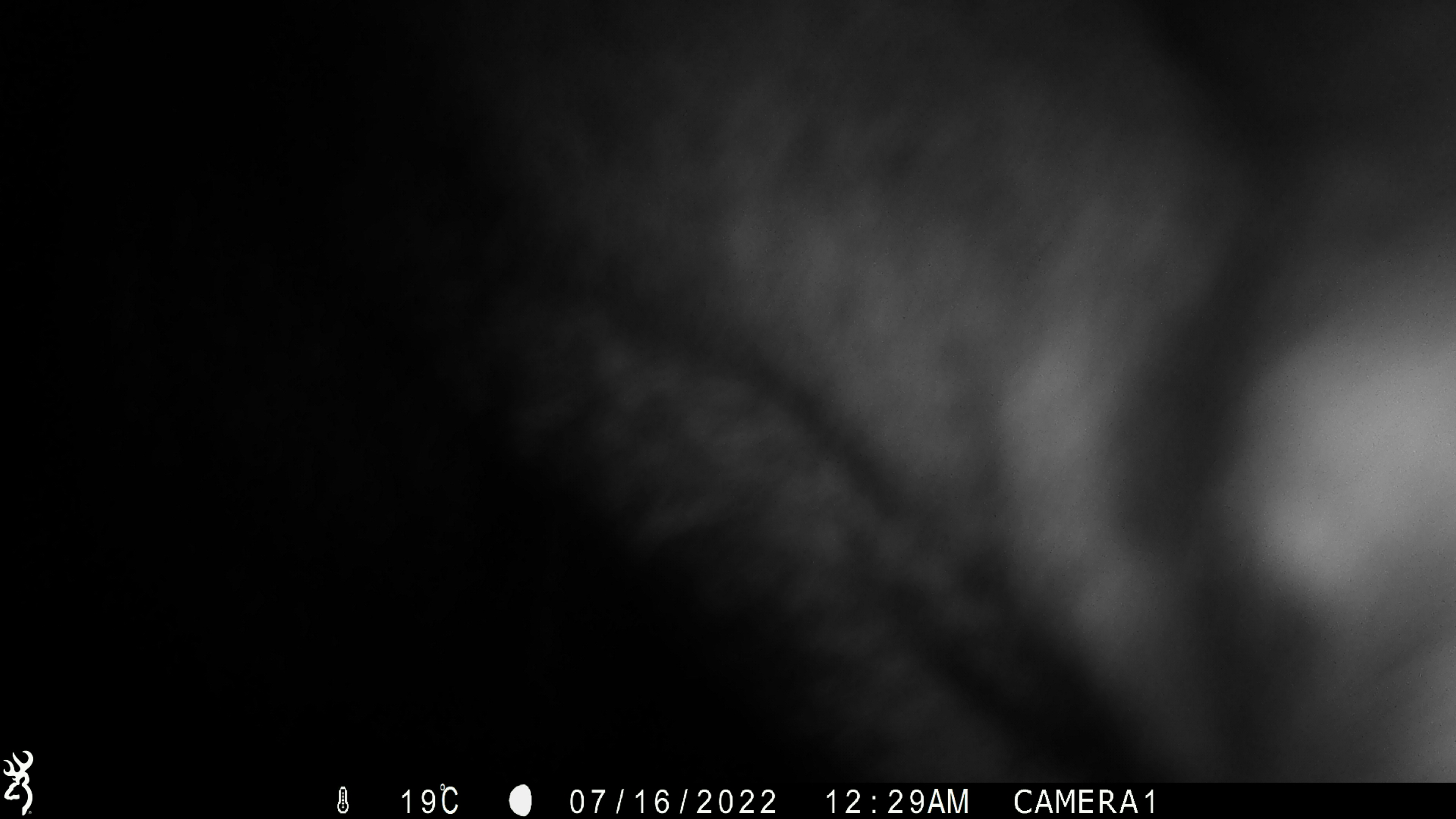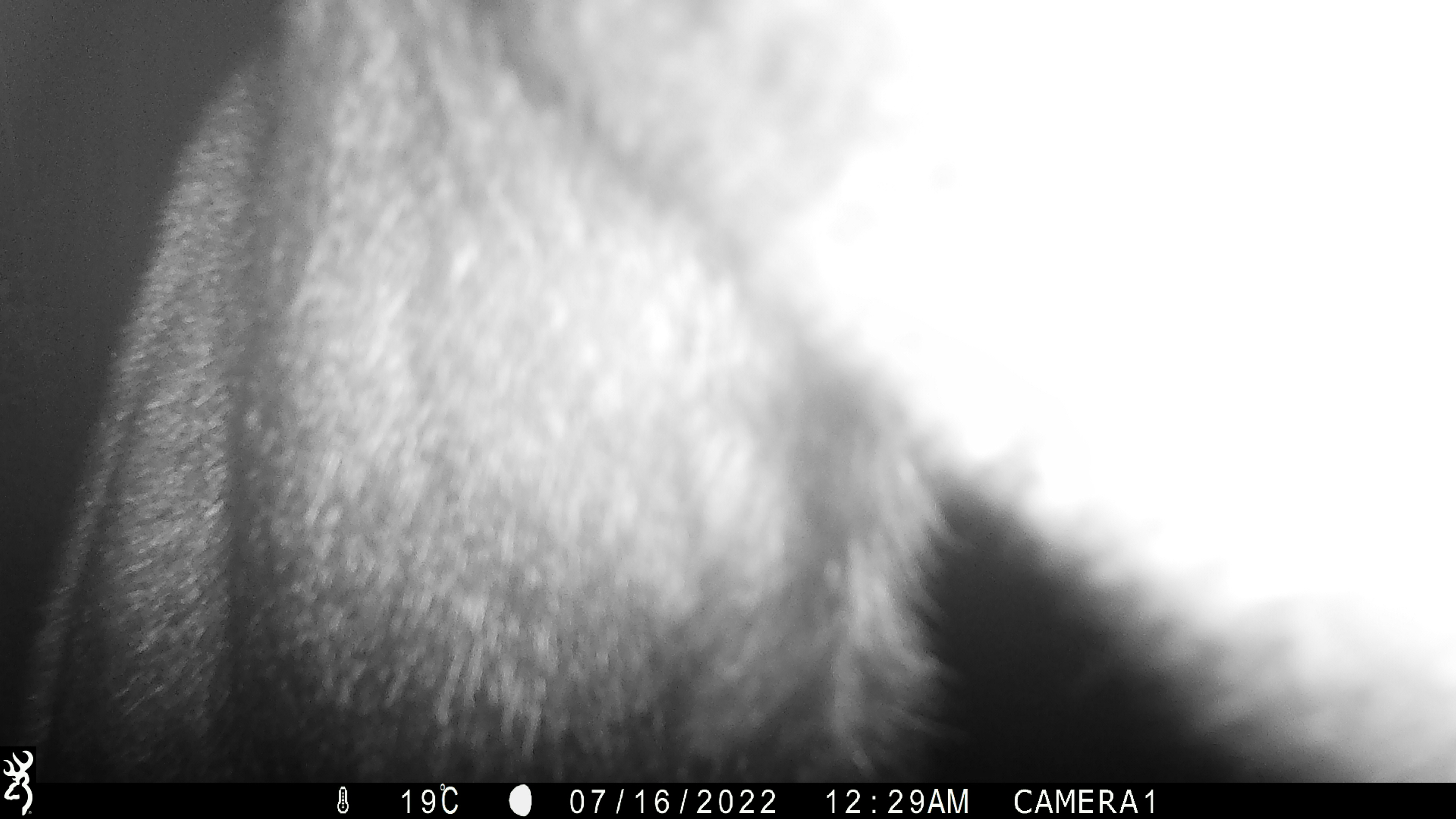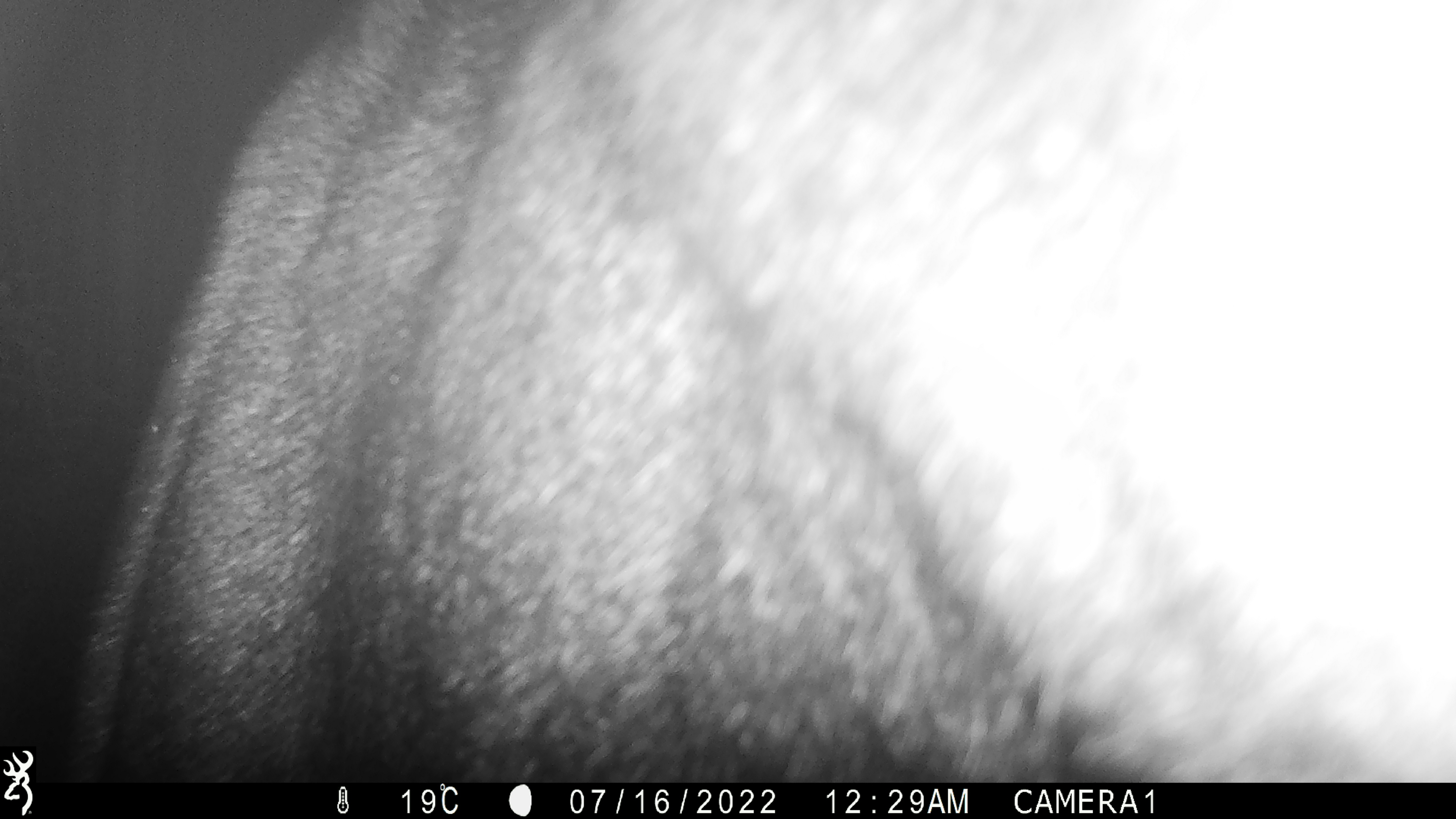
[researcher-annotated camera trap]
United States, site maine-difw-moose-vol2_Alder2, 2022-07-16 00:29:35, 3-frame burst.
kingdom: Animalia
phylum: Chordata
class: Mammalia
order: Artiodactyla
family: Cervidae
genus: Alces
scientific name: Alces alces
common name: moose